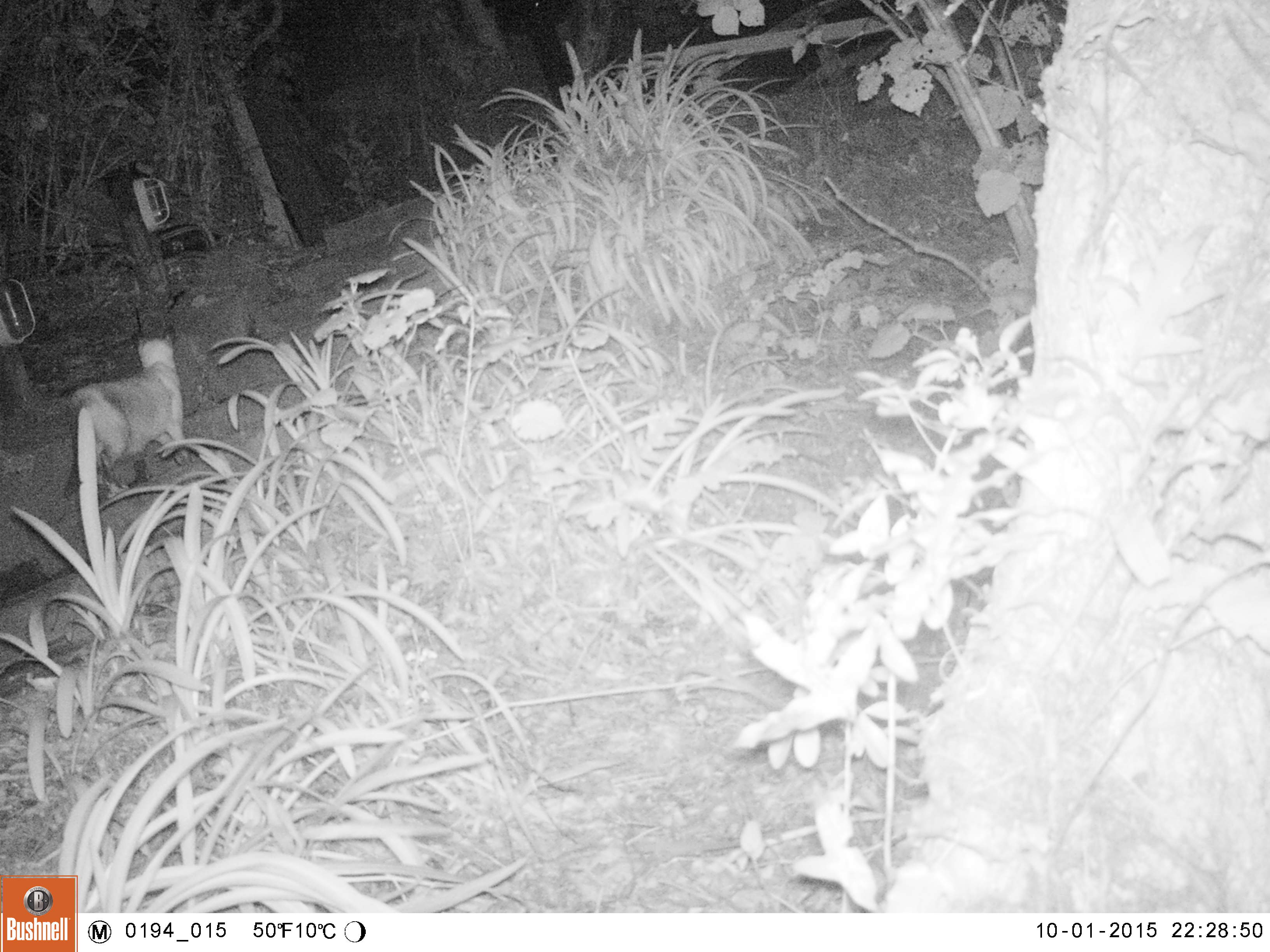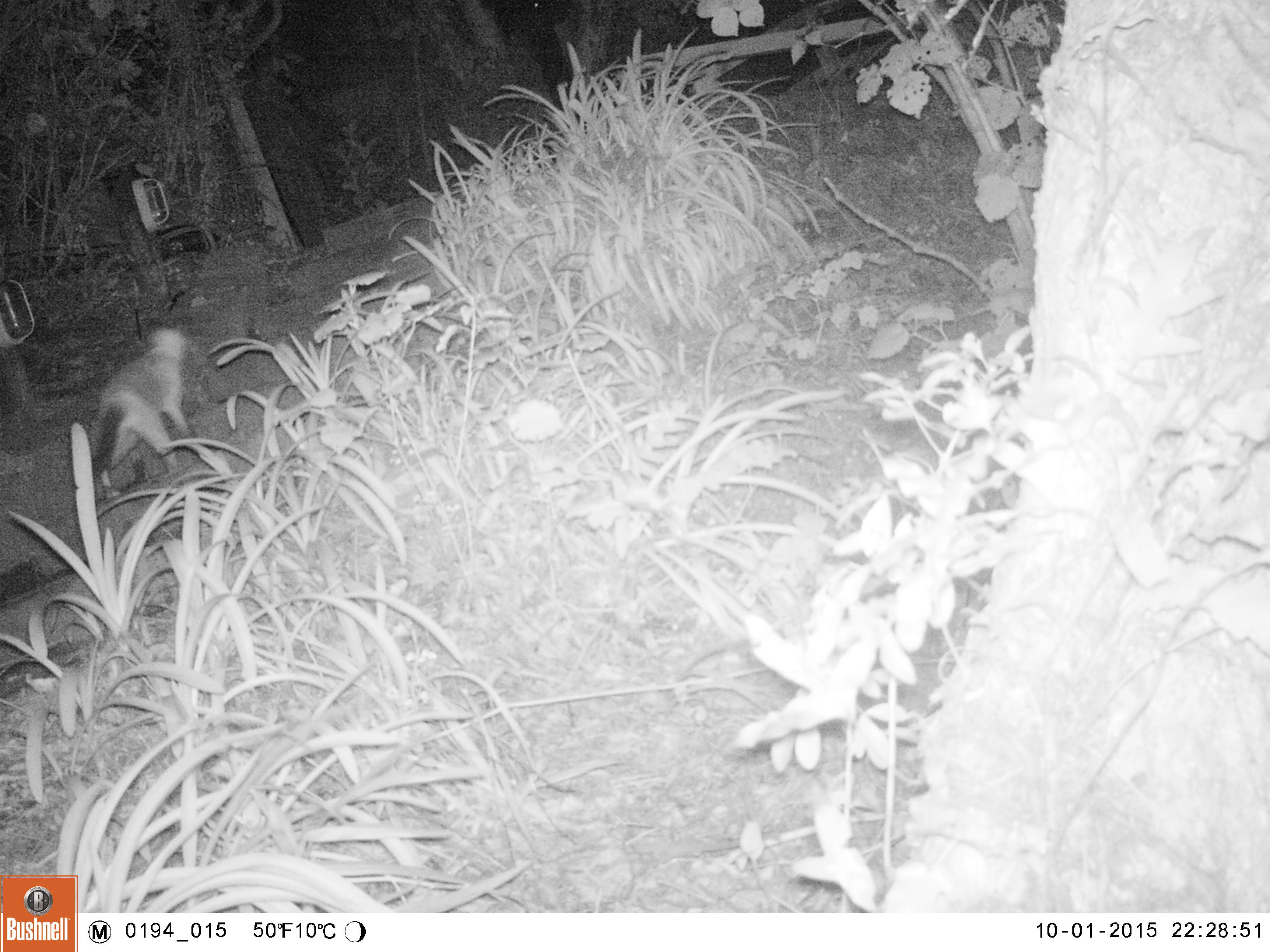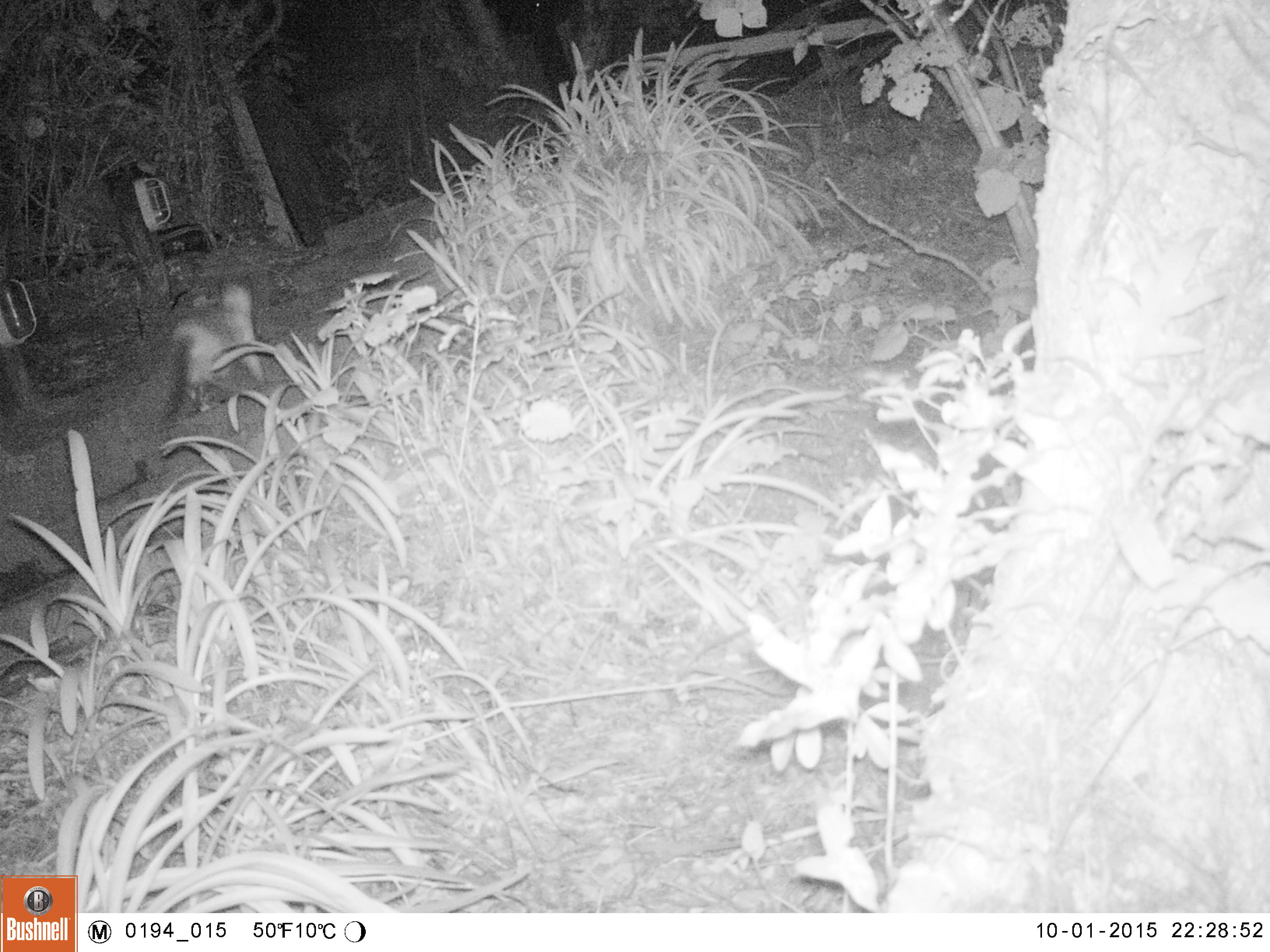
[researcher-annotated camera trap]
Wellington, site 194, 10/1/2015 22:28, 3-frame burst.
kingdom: Animalia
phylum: Chordata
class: Mammalia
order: Carnivora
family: Felidae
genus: Felis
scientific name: Felis catus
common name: cat